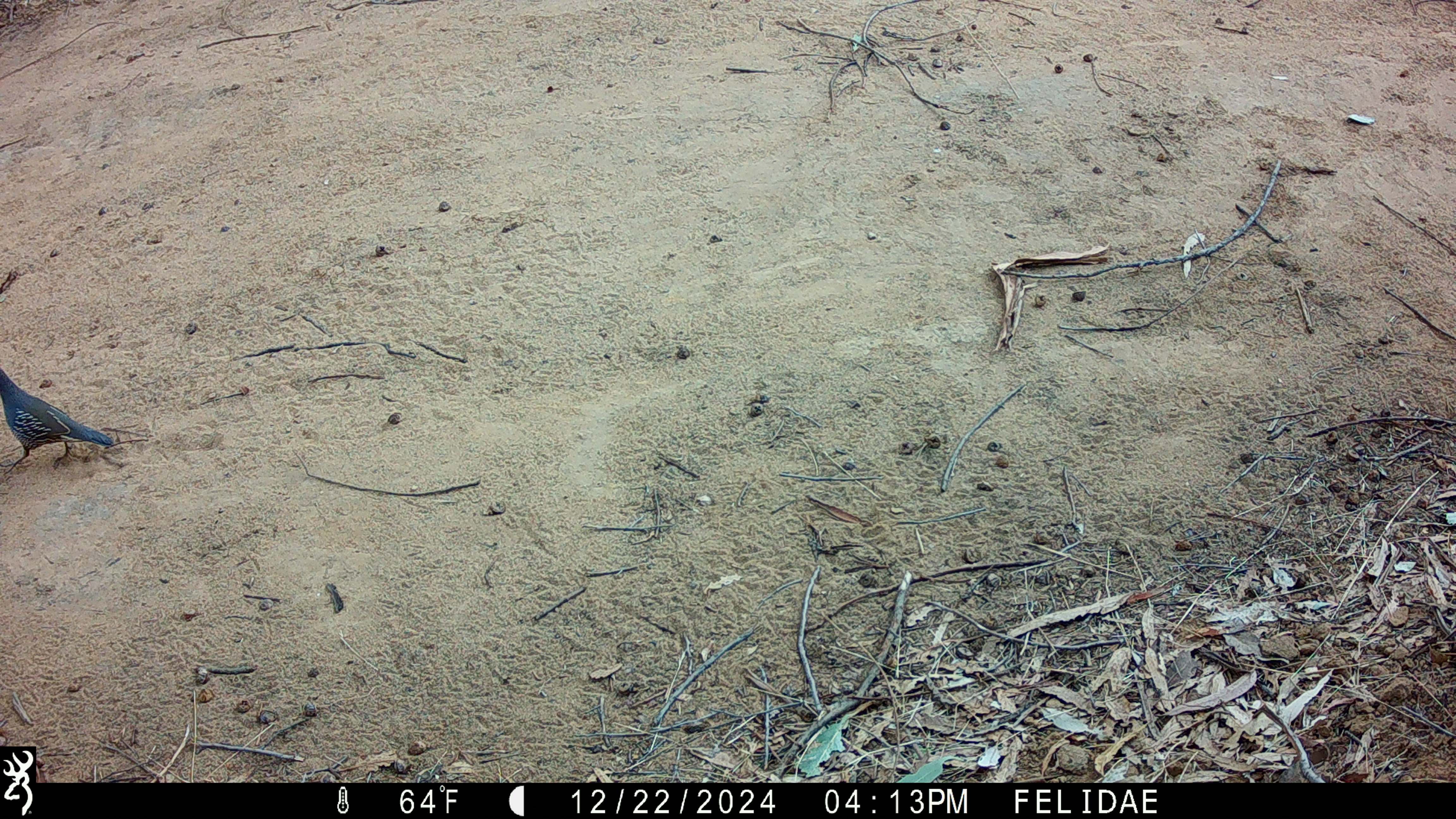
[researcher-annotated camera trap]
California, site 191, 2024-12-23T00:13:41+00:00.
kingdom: Animalia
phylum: Chordata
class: Aves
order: Galliformes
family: Odontophoridae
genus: Callipepla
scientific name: Callipepla californica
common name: california quail